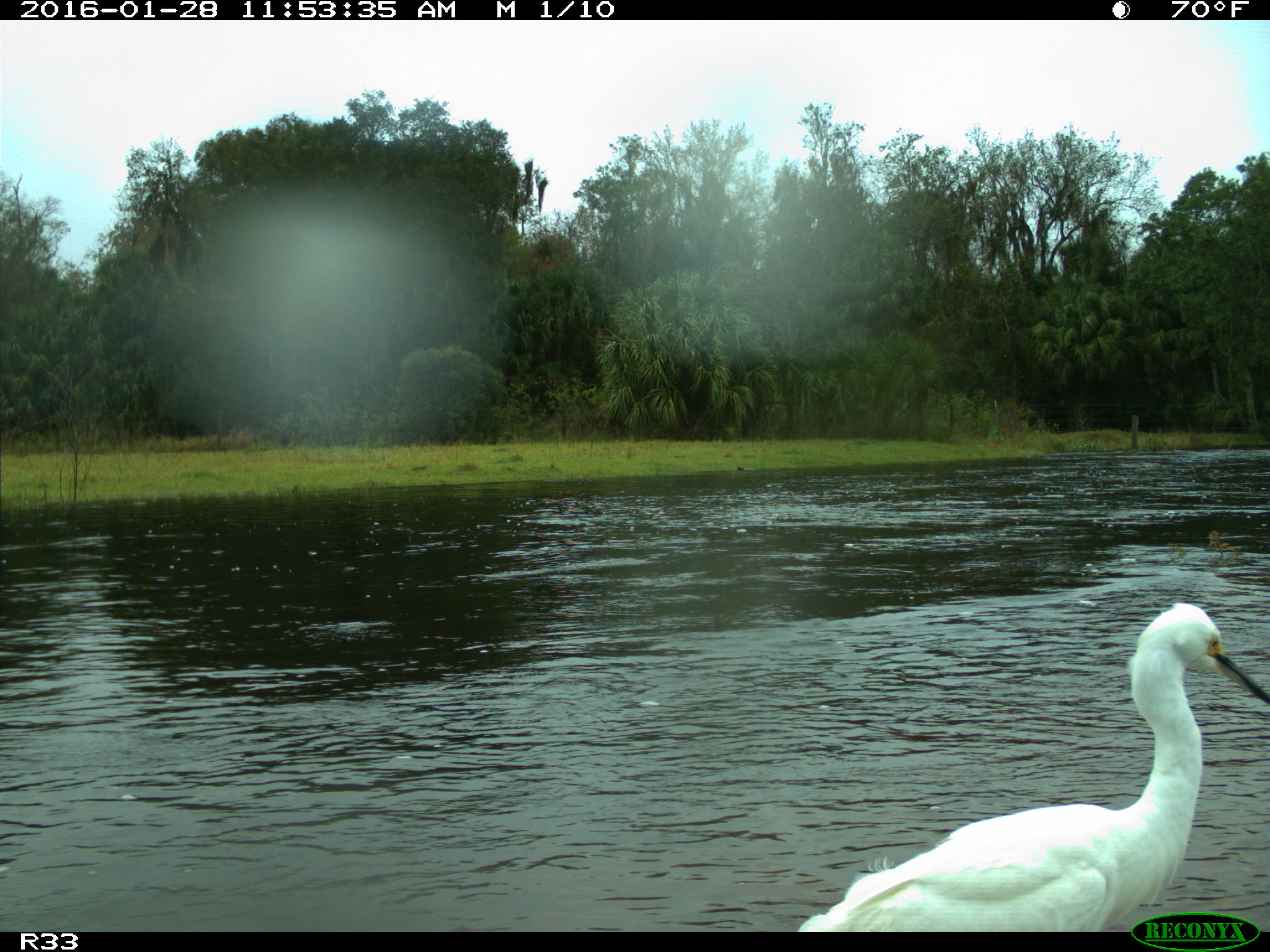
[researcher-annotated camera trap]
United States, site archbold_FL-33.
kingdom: Animalia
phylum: Chordata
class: Aves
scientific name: Aves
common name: birds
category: unidentified bird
Unidentified bird (birds) (Aves).